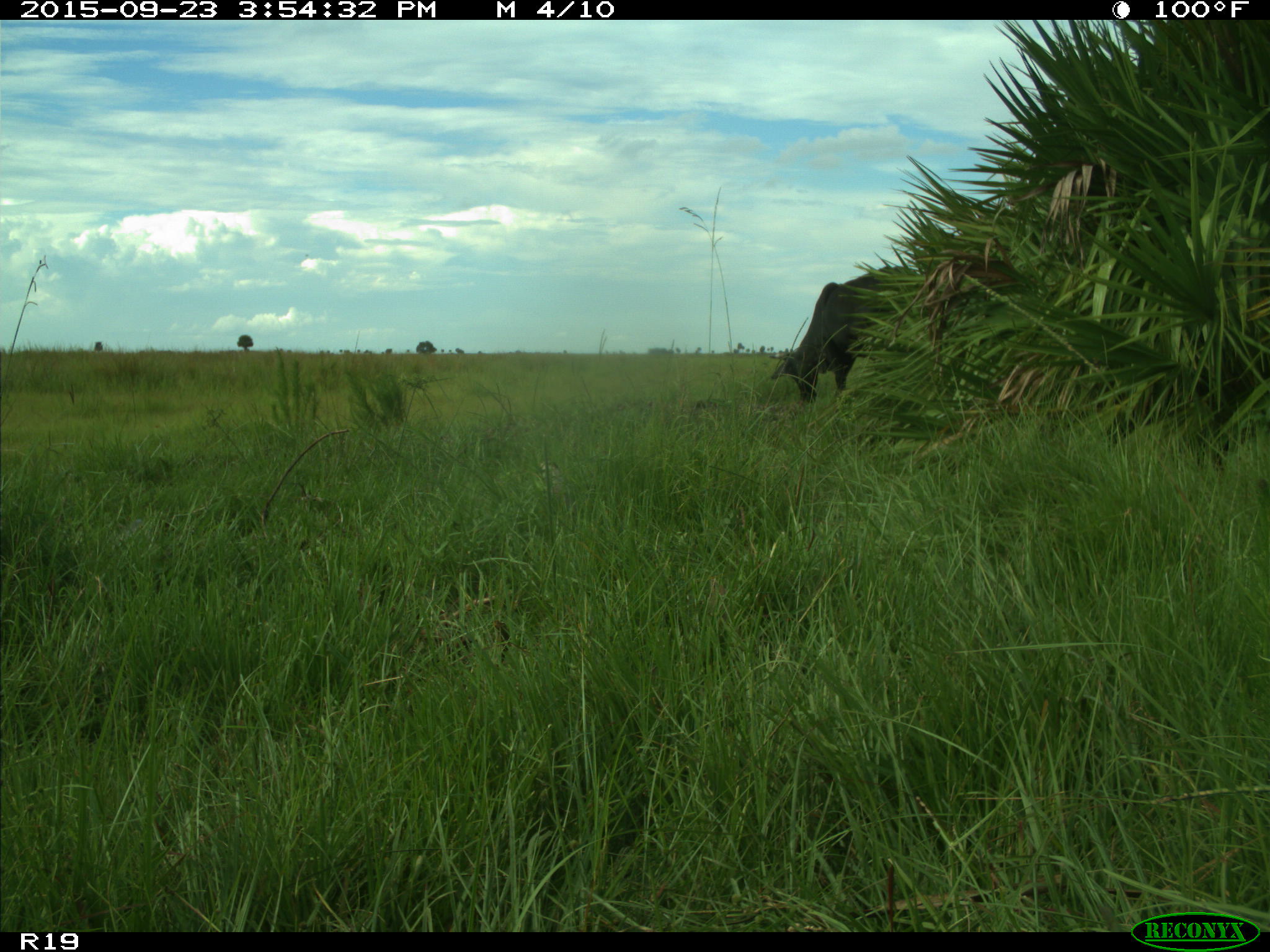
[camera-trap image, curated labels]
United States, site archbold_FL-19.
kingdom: Animalia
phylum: Chordata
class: Mammalia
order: Artiodactyla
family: Bovidae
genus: Bos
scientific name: Bos taurus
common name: domestic cow